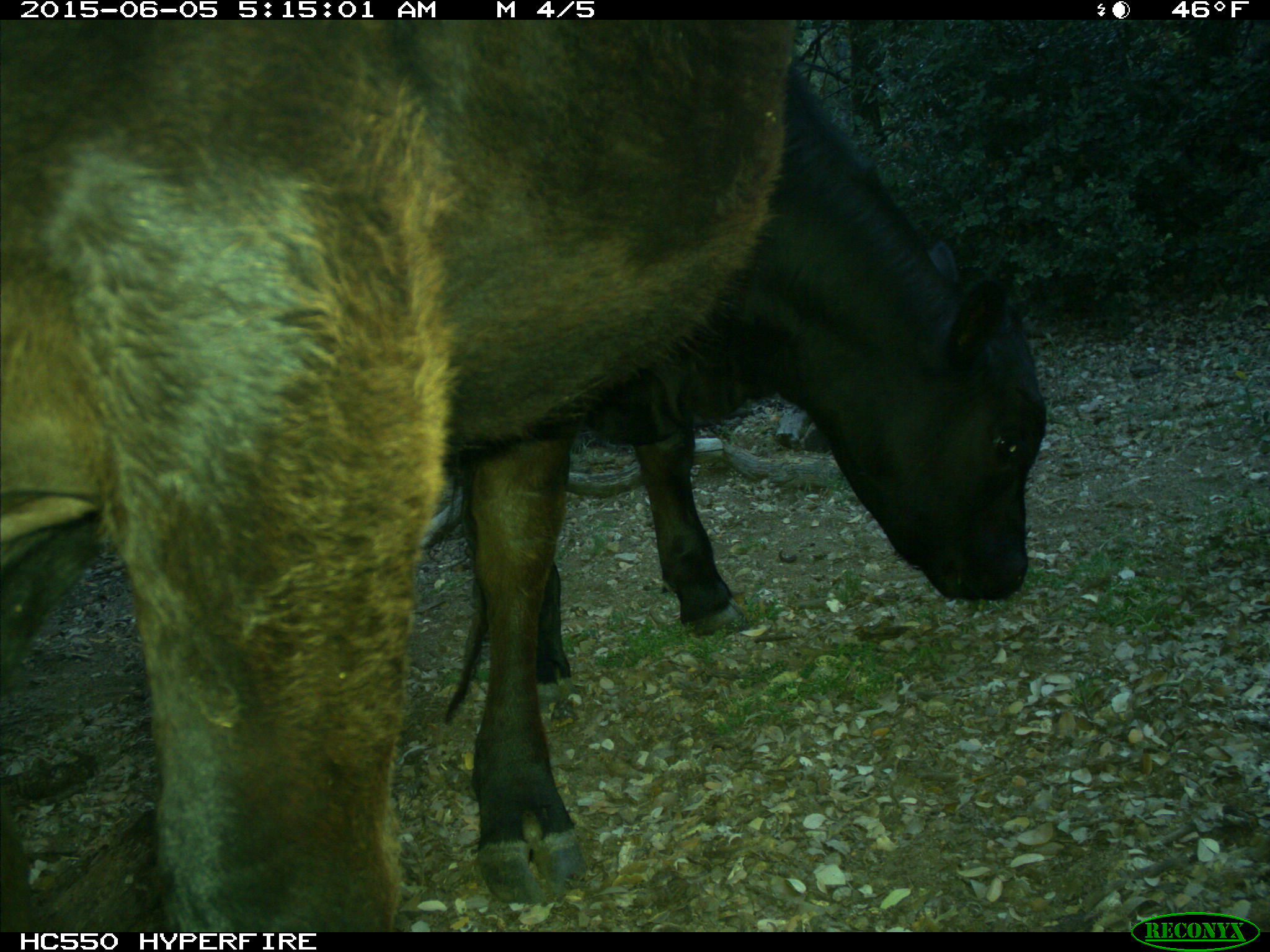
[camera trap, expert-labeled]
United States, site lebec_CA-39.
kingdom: Animalia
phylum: Chordata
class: Mammalia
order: Artiodactyla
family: Bovidae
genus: Bos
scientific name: Bos taurus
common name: domestic cow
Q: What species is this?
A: Bos taurus (domestic cow).